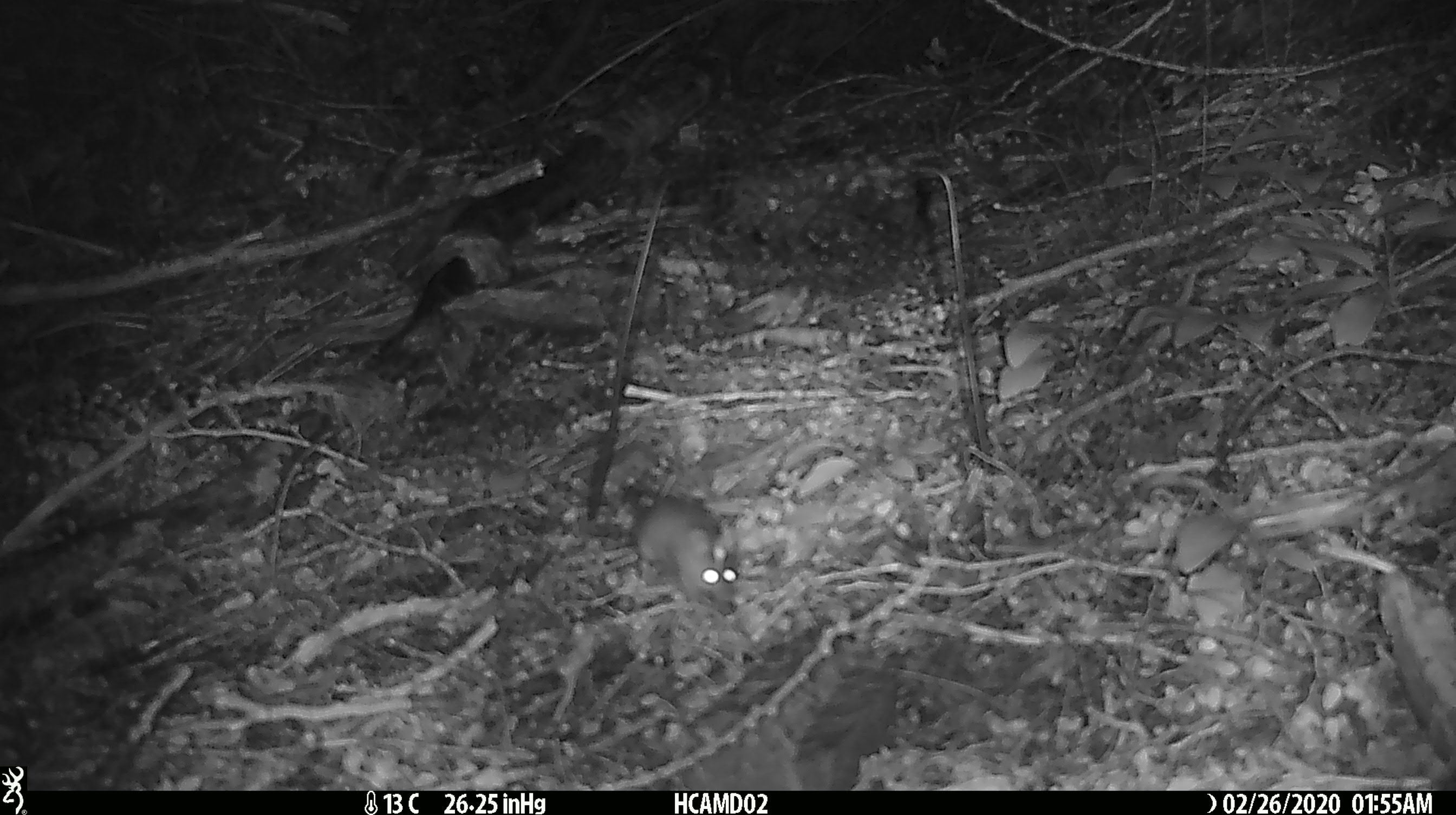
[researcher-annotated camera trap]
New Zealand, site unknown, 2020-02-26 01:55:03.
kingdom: Animalia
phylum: Chordata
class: Mammalia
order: Rodentia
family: Muridae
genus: Mus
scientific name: Mus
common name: mouse